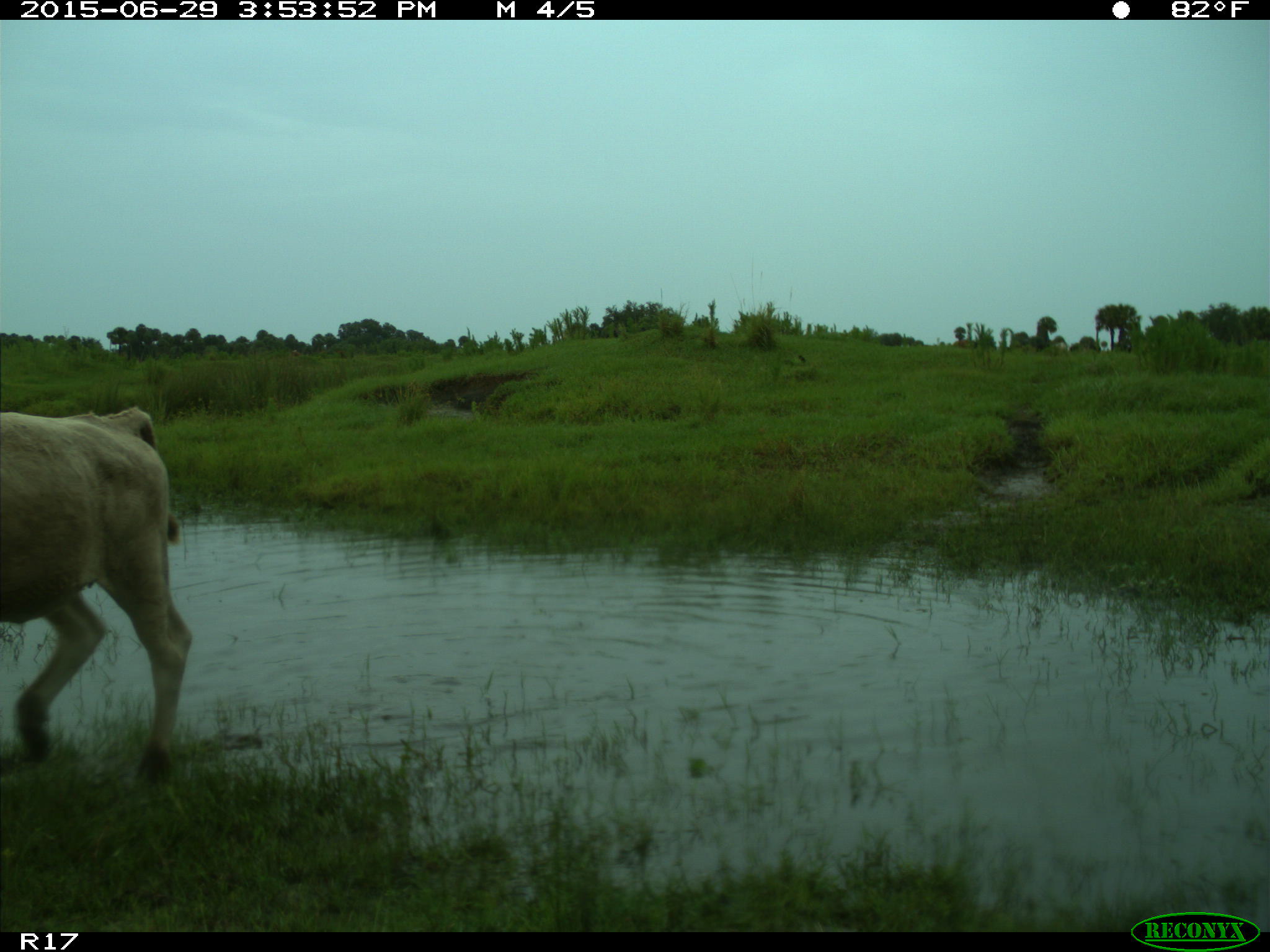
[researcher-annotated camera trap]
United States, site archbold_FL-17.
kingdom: Animalia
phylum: Chordata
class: Mammalia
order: Artiodactyla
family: Bovidae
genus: Bos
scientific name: Bos taurus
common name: domestic cow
Bos taurus (domestic cow).